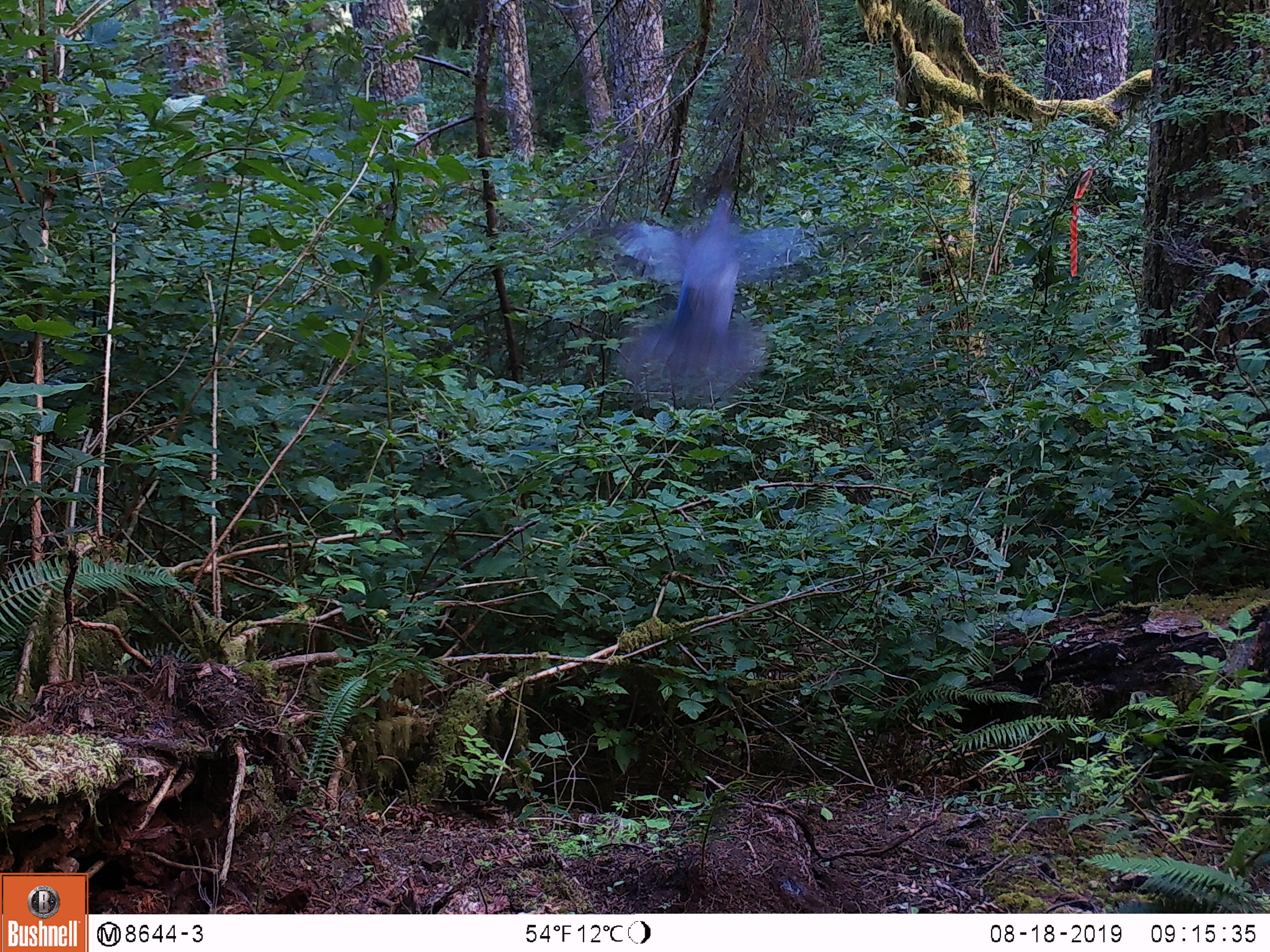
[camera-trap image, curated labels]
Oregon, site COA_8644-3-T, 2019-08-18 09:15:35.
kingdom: Animalia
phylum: Chordata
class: Aves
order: Passeriformes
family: Corvidae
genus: Cyanocitta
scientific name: Cyanocitta stelleri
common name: steller's jay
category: stellers jay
Stellers jay (steller's jay) (Cyanocitta stelleri).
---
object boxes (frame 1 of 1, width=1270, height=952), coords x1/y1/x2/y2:
stellers jay: 596/196/809/402